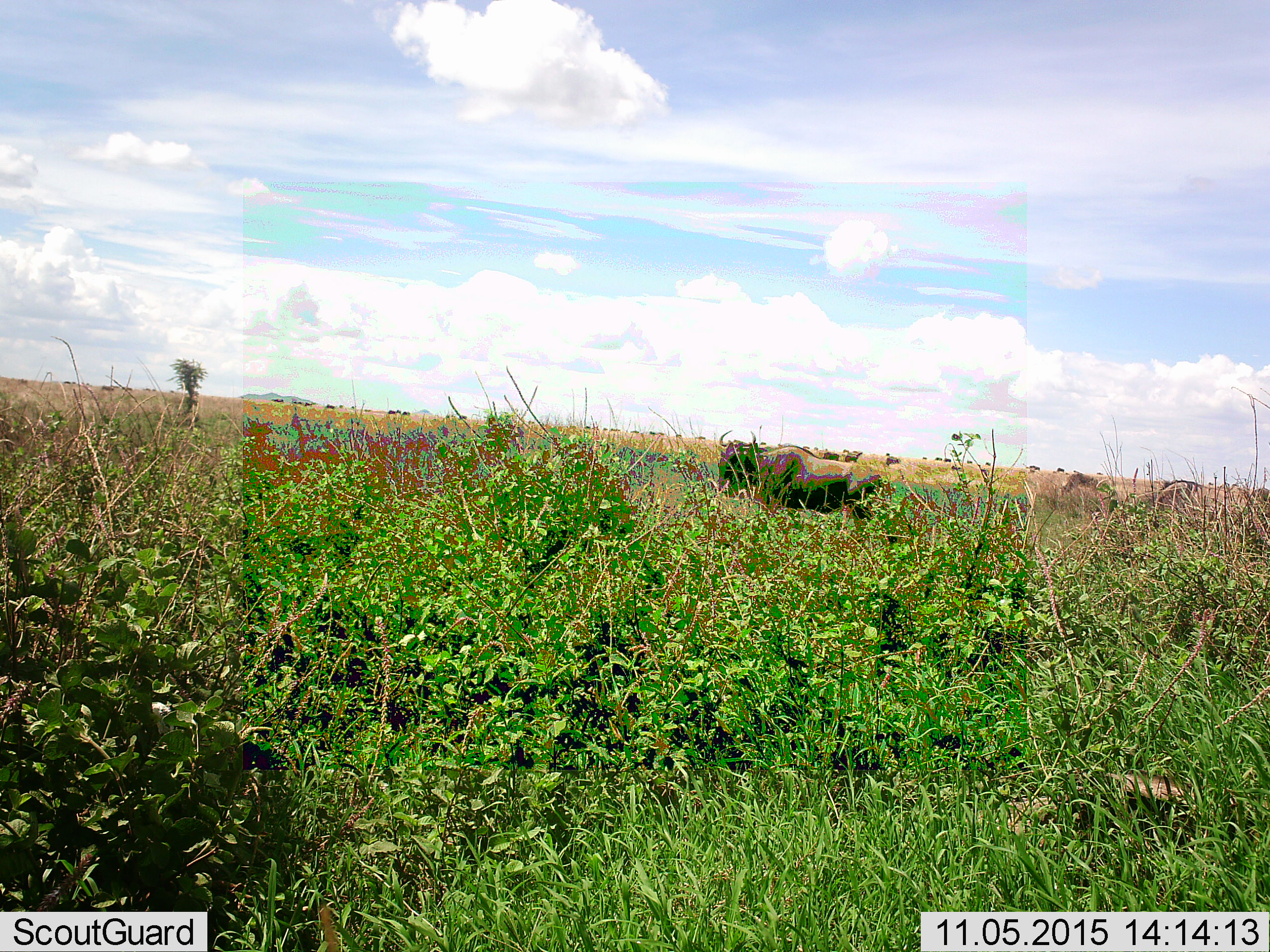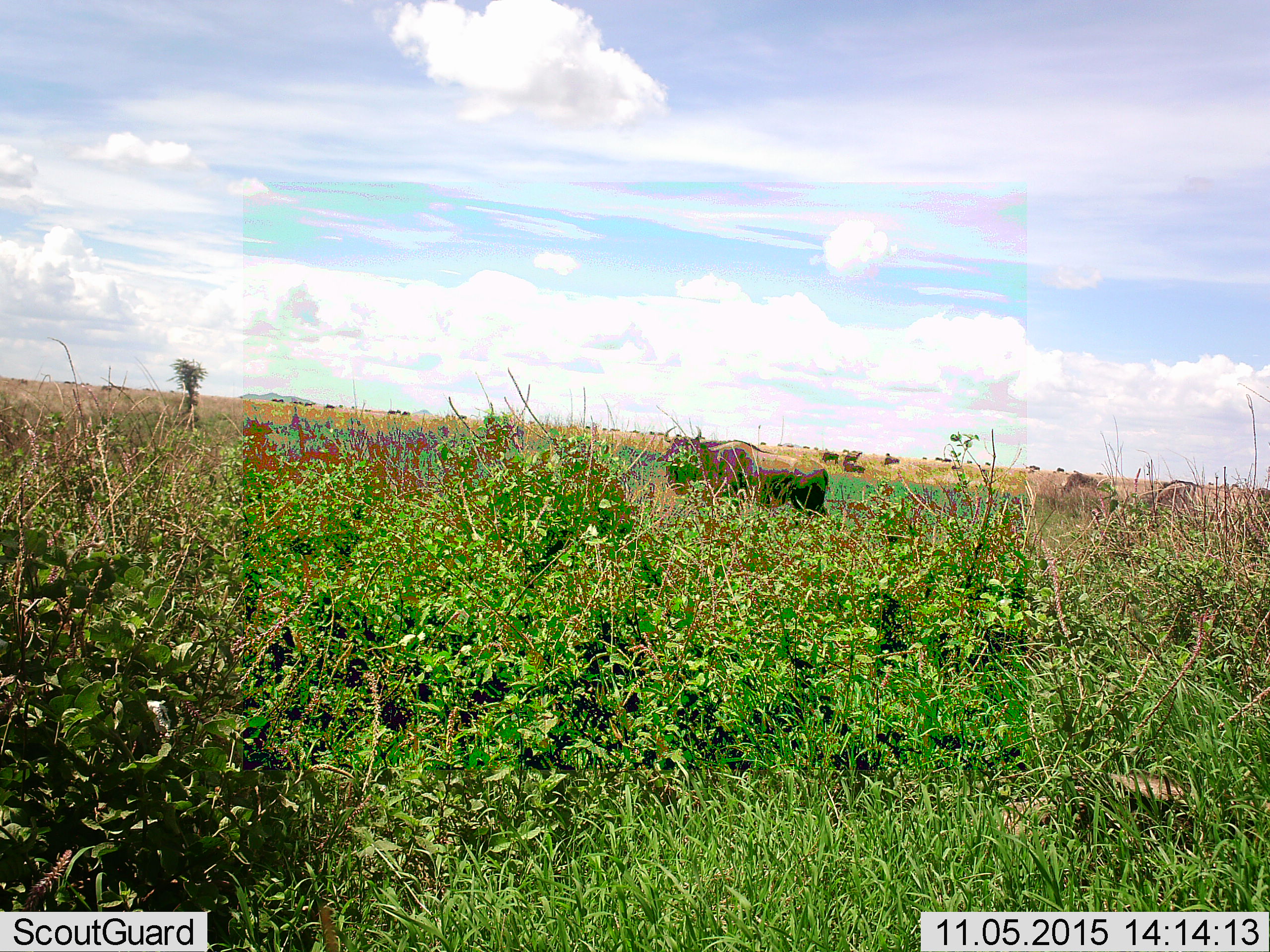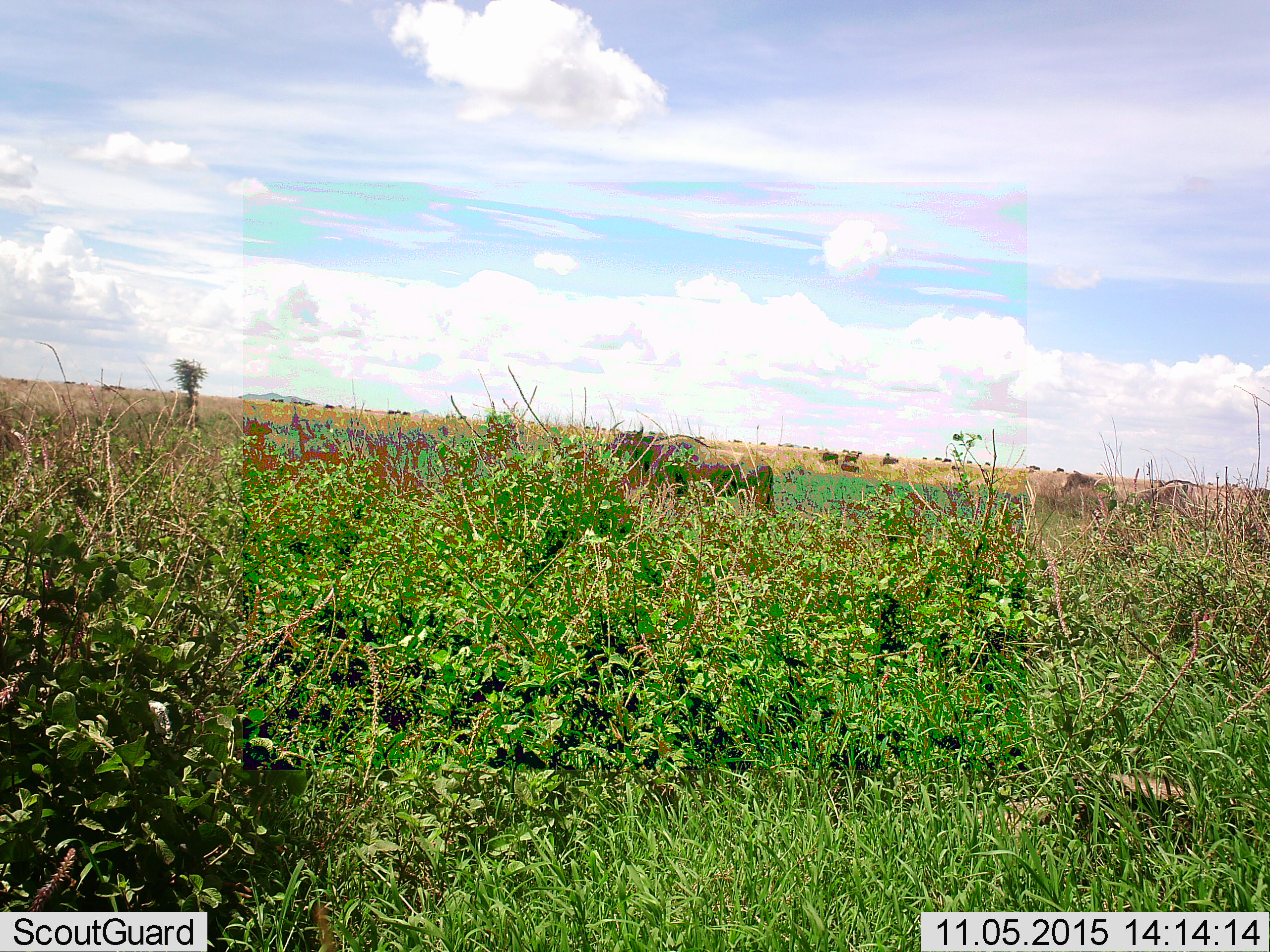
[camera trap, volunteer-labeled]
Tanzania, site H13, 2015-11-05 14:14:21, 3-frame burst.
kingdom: Animalia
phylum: Chordata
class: Mammalia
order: Artiodactyla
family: Bovidae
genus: Connochaetes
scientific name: Connochaetes taurinus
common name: blue wildebeest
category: wildebeest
Wildebeest (blue wildebeest) (Connochaetes taurinus), count 11-50. Behavior (volunteer vote fractions): standing 56%, resting 0%, moving 56%, interacting 0%. Young present (vote fraction): 0%. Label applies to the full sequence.